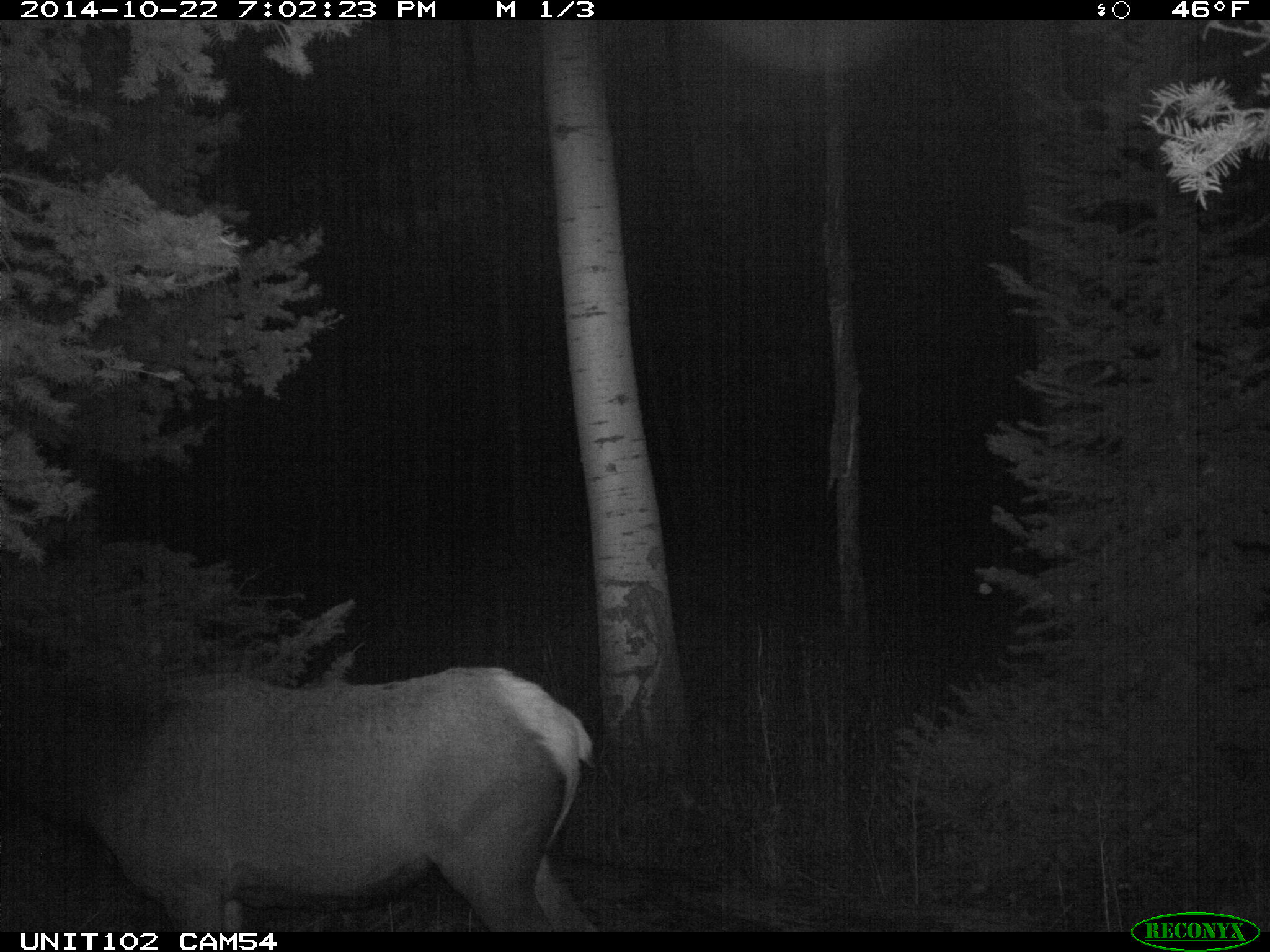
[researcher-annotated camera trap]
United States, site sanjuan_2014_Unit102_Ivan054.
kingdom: Animalia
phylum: Chordata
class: Mammalia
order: Artiodactyla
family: Cervidae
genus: Cervus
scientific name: Cervus elaphus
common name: red deer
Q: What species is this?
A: Cervus elaphus (red deer).